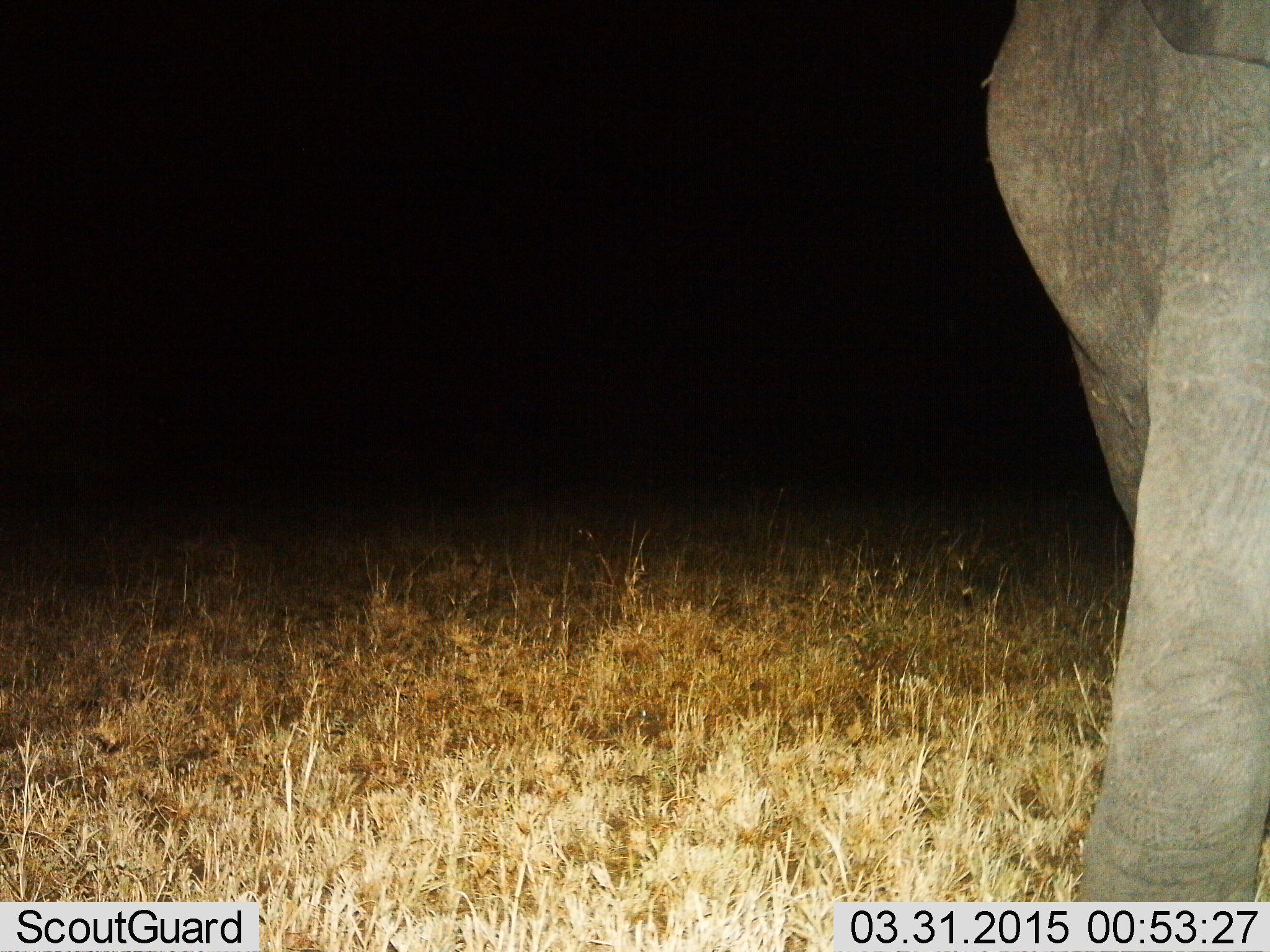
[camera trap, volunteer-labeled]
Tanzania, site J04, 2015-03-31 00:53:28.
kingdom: Animalia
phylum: Chordata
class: Mammalia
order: Proboscidea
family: Elephantidae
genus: Loxodonta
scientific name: Loxodonta africana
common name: african bush elephant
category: elephant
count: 1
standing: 90%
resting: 0%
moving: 20%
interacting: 0%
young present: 0%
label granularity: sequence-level